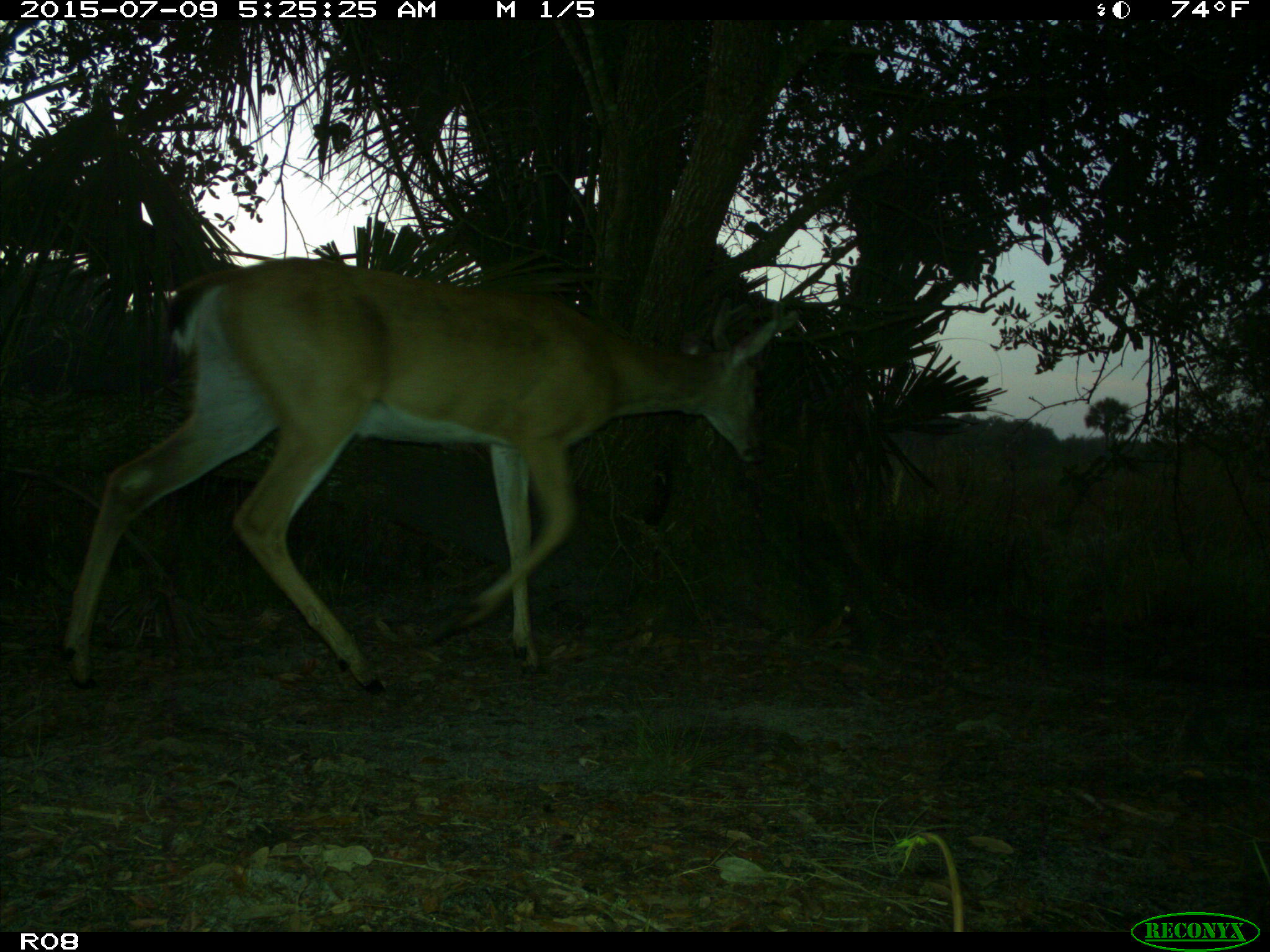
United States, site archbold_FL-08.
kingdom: Animalia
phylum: Chordata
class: Mammalia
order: Artiodactyla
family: Cervidae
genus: Odocoileus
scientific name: Odocoileus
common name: deer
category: unidentified deer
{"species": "unidentified deer (deer) (Odocoileus)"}